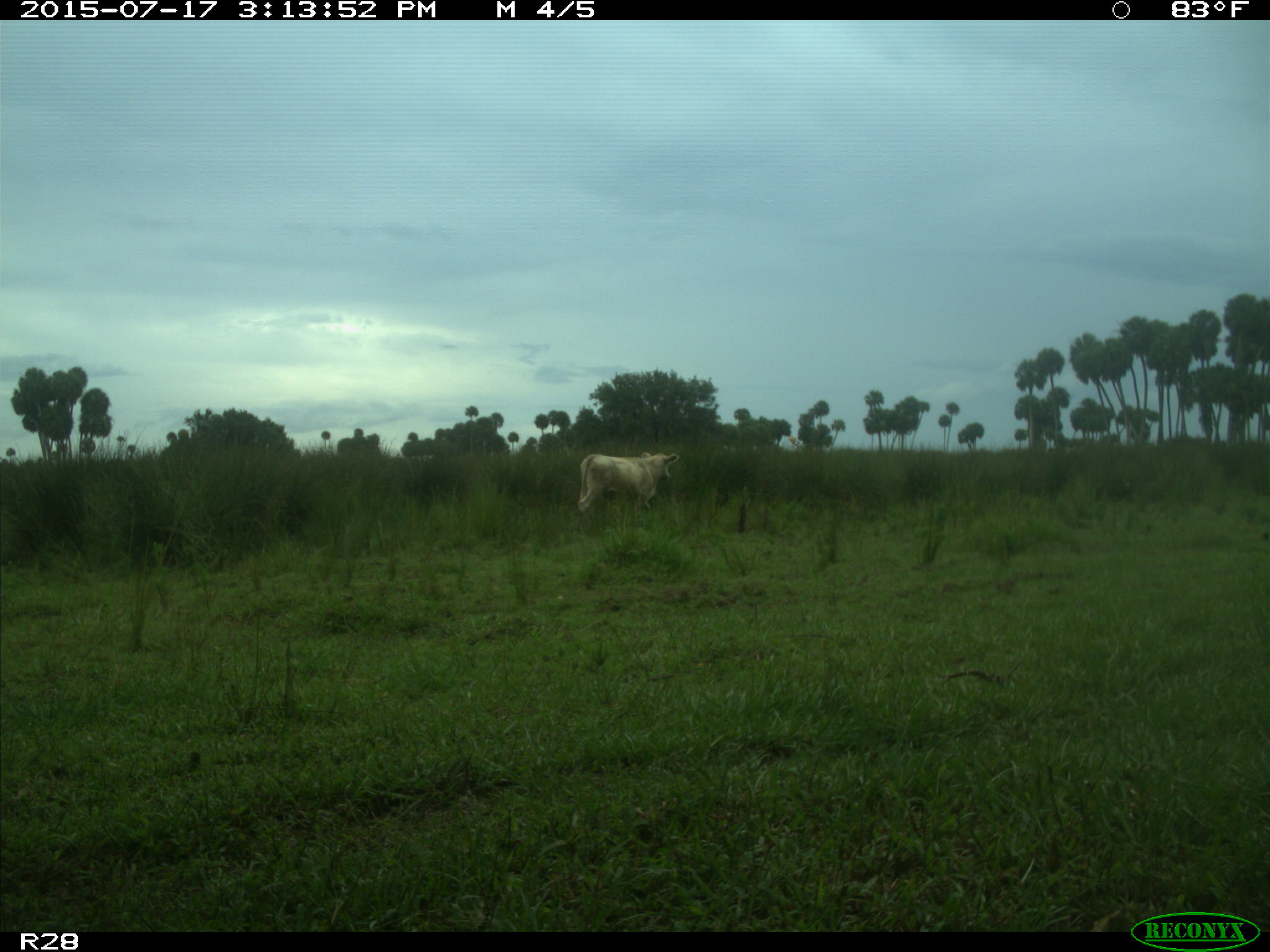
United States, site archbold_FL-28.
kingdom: Animalia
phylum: Chordata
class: Mammalia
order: Artiodactyla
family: Bovidae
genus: Bos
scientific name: Bos taurus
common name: domestic cow